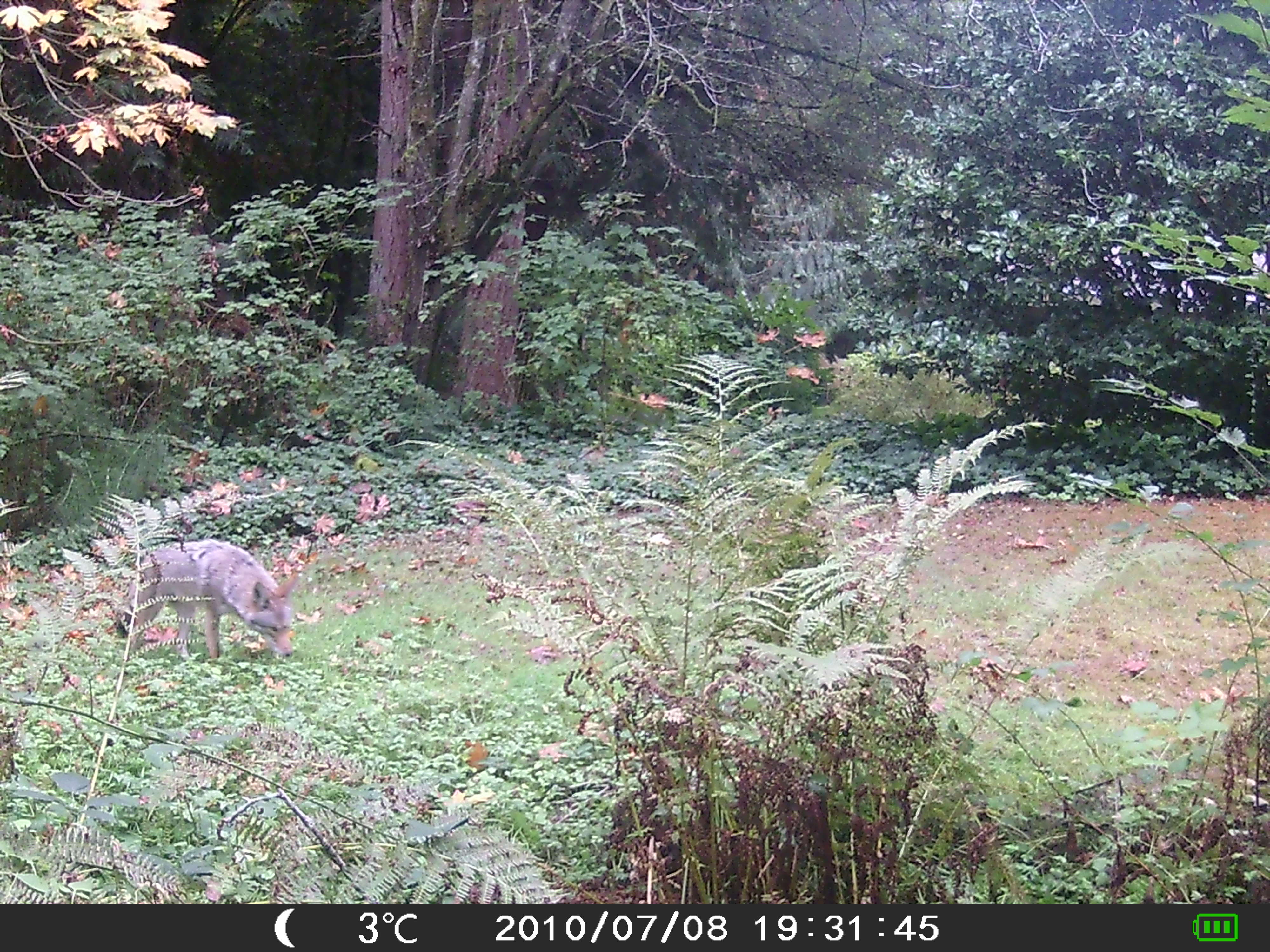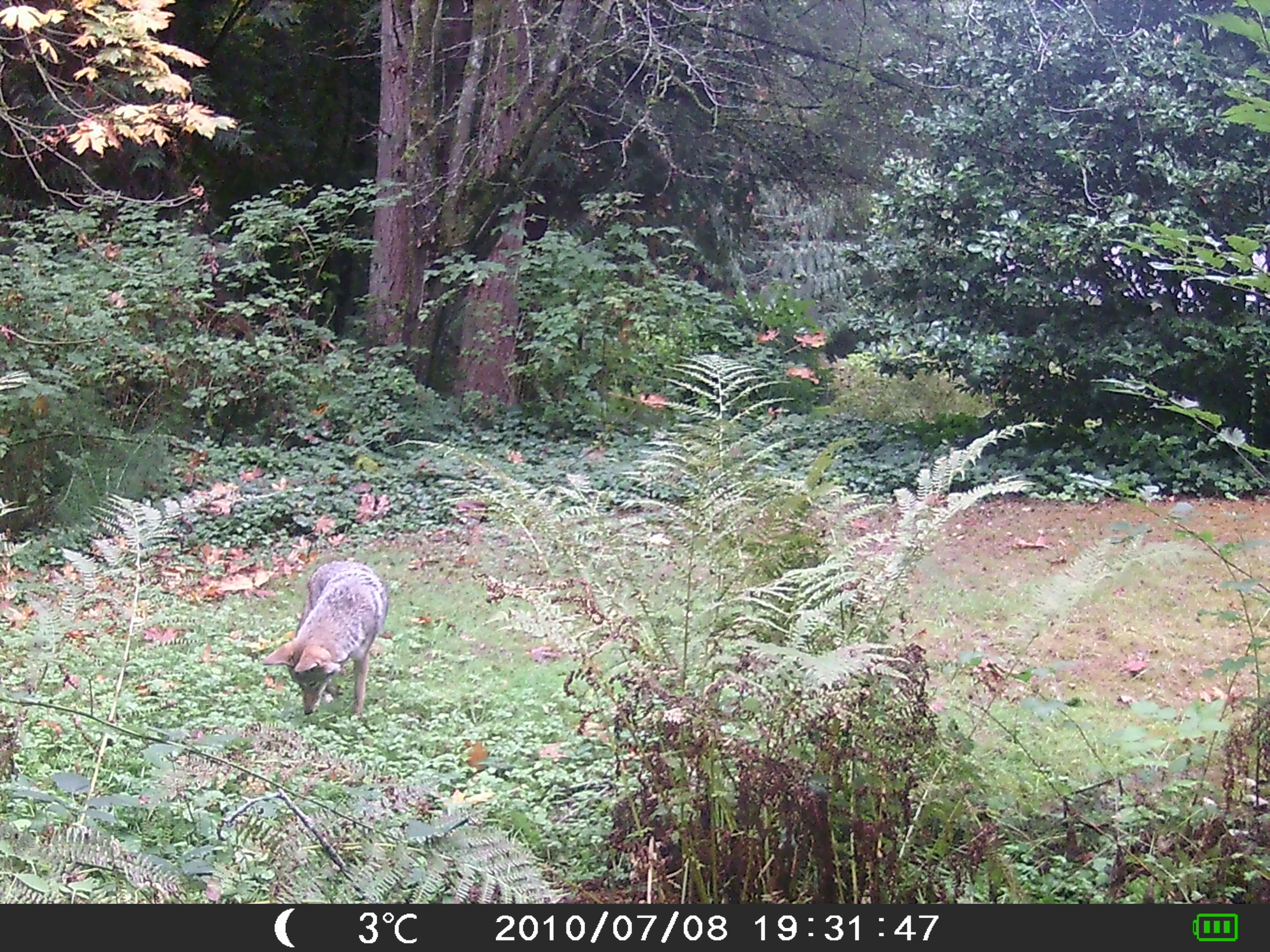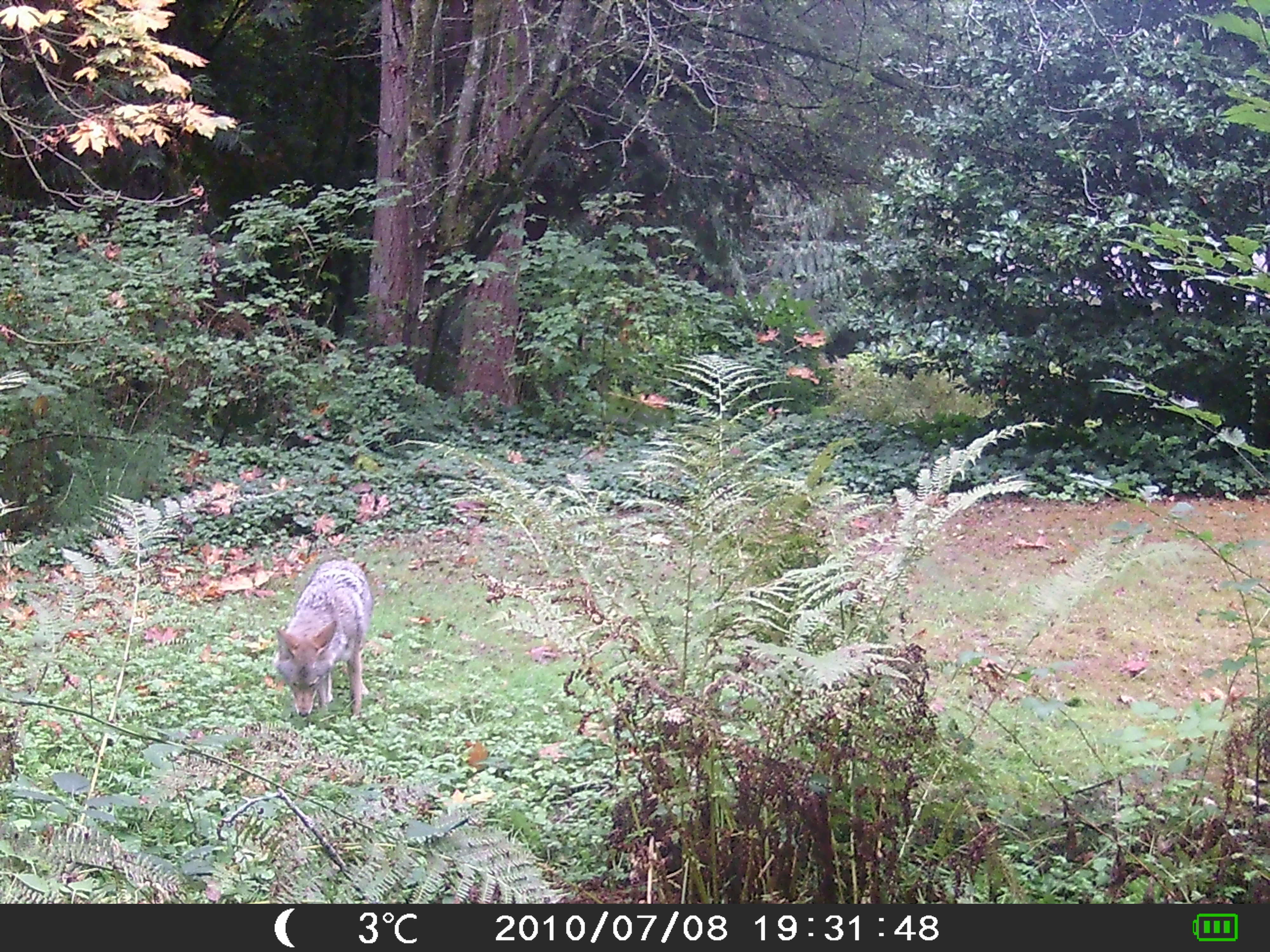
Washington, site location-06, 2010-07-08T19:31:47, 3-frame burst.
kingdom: Animalia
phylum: Chordata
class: Mammalia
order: Carnivora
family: Canidae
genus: Canis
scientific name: Canis latrans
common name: coyote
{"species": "coyote (Canis latrans)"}